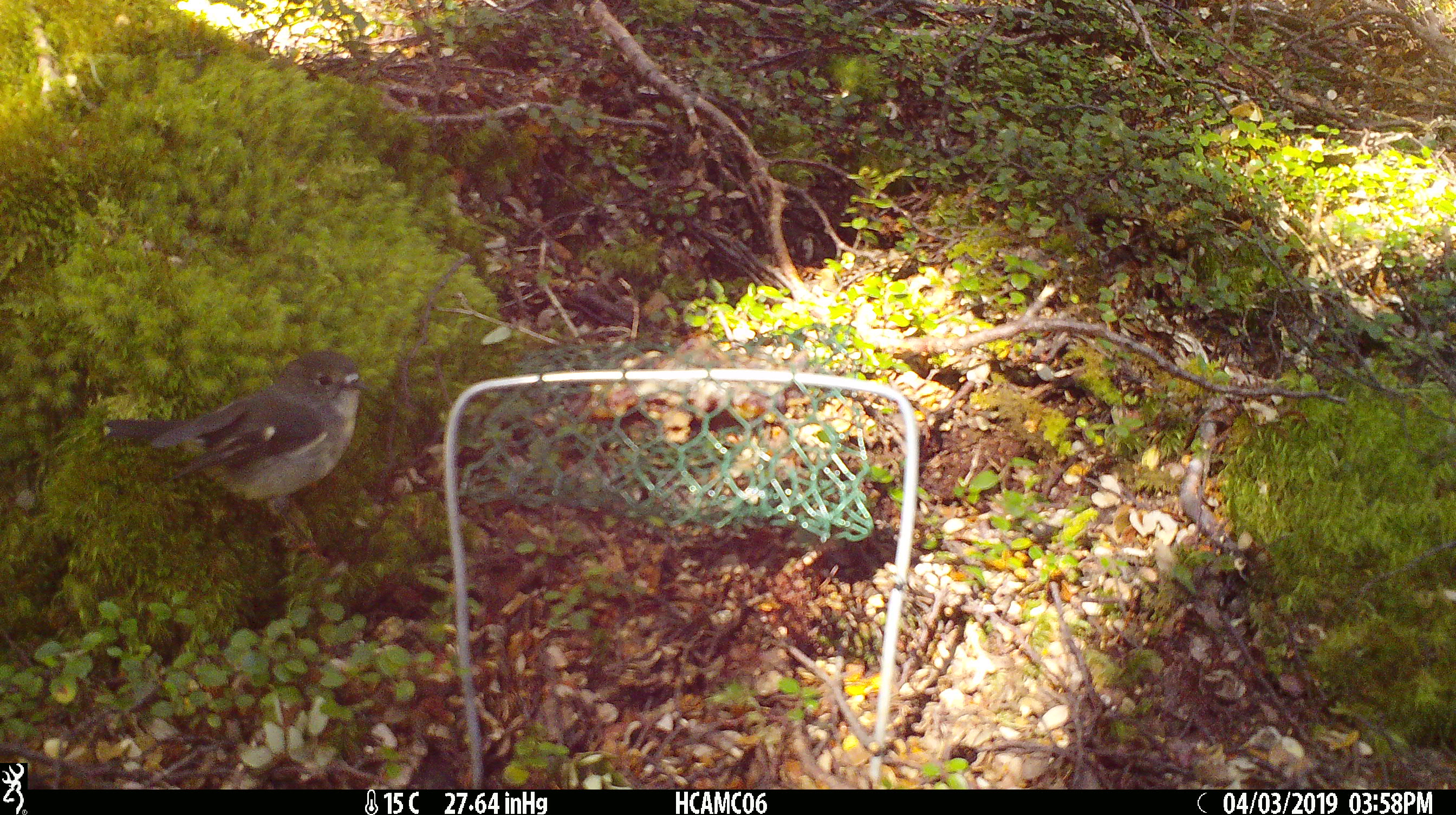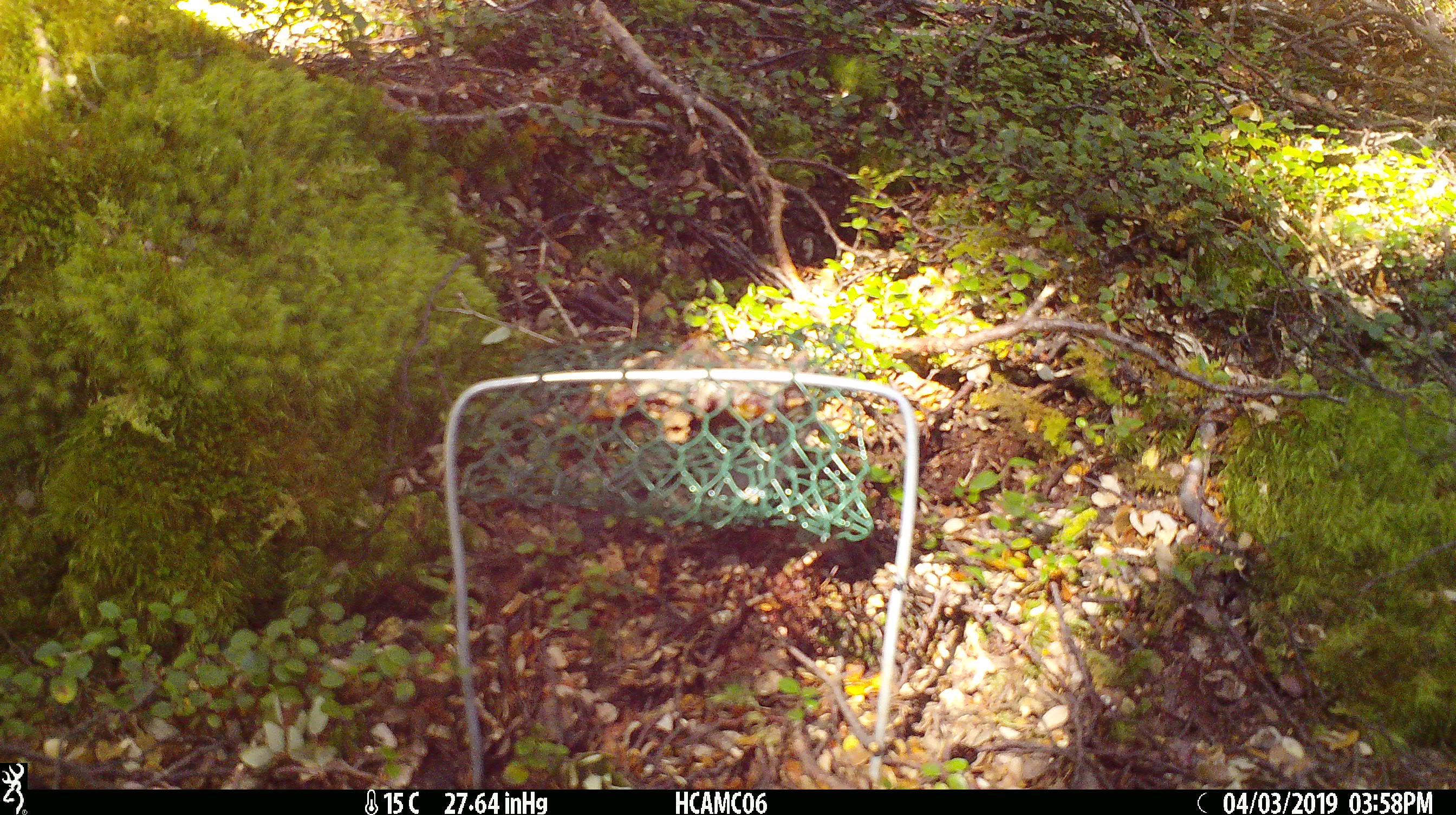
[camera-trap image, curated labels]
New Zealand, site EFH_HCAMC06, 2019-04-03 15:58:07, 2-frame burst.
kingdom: Animalia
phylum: Chordata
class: Aves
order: Passeriformes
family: Petroicidae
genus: Petroica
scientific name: Petroica macrocephala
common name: tomtit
Tomtit (Petroica macrocephala).